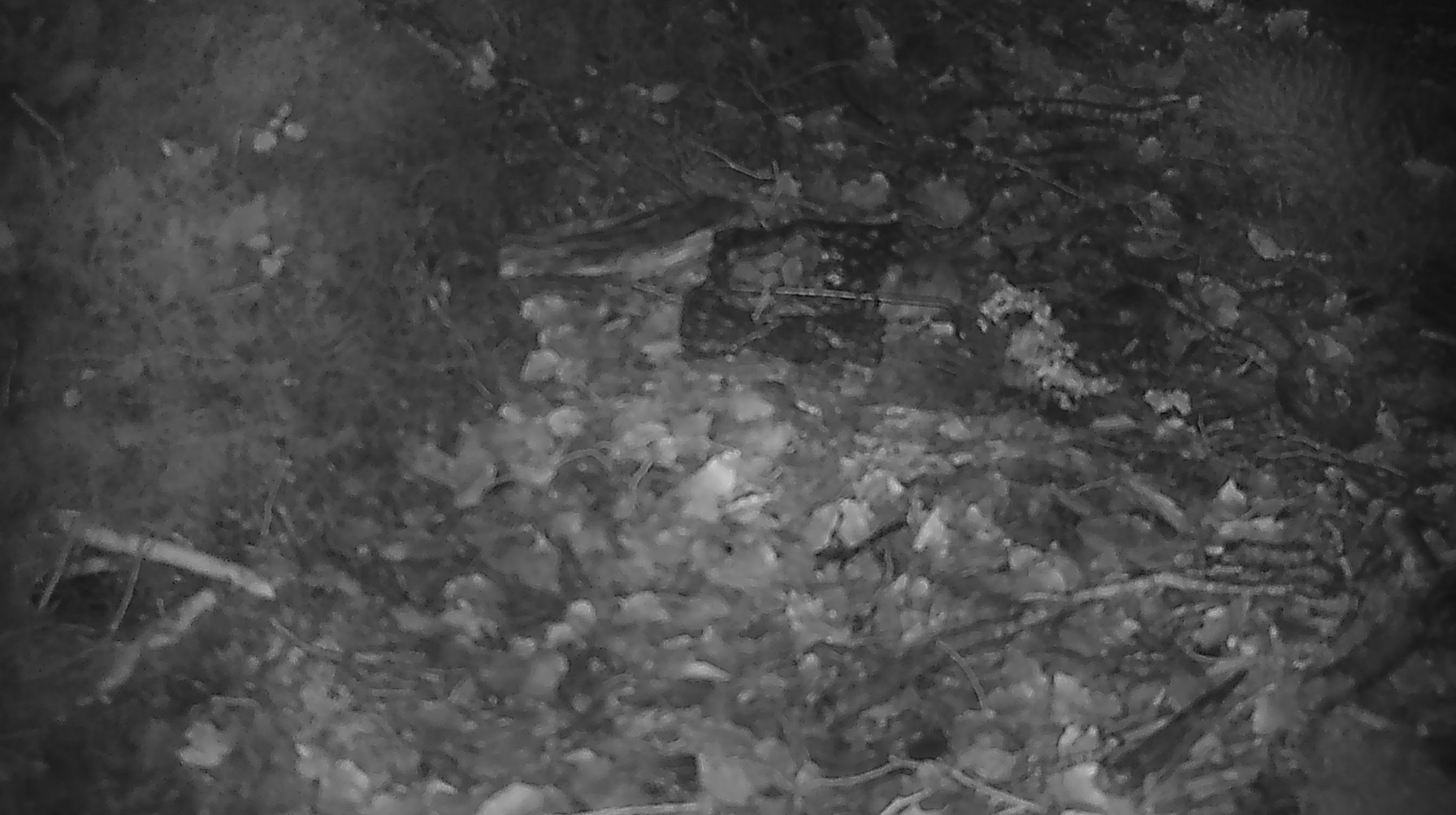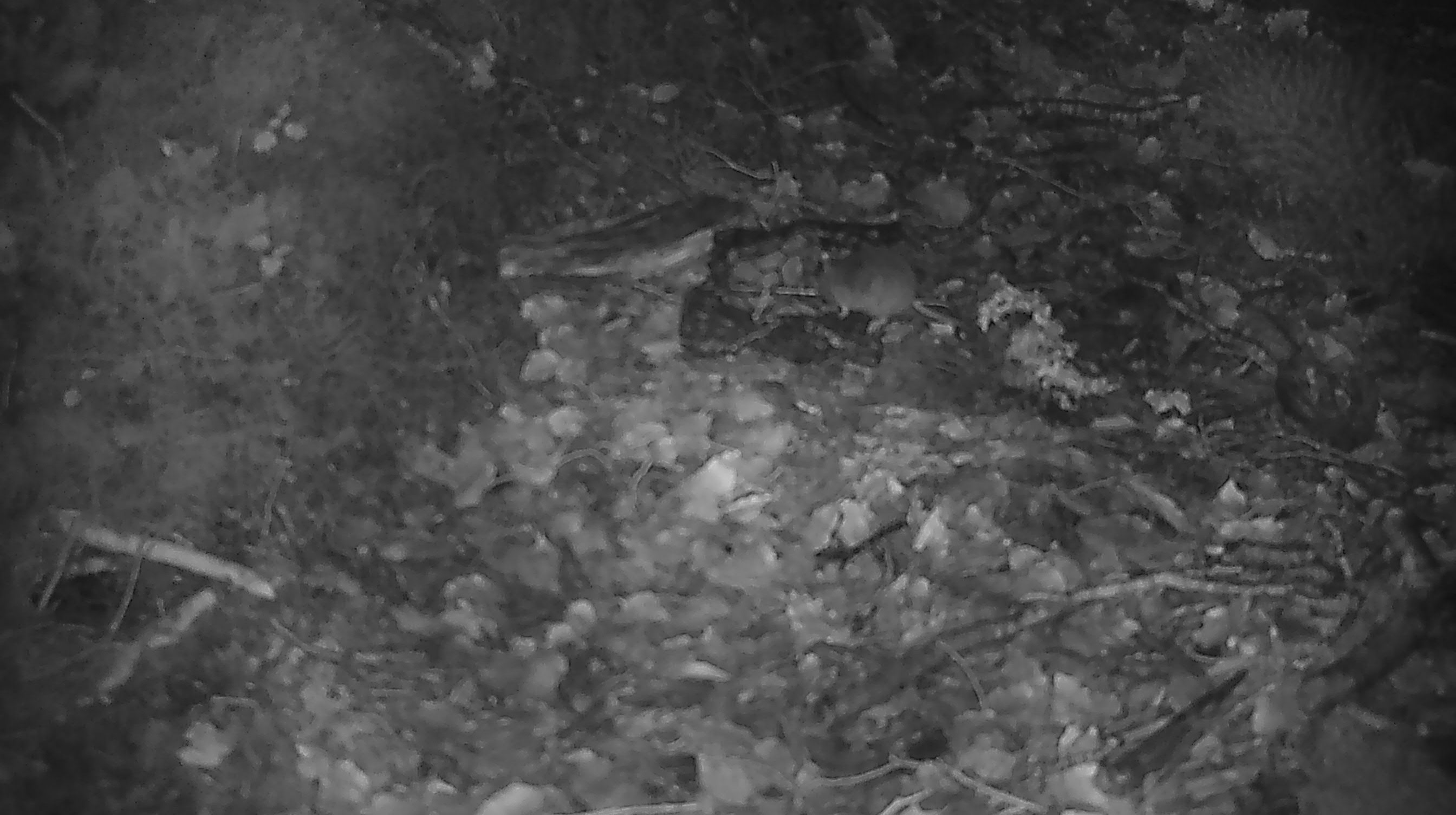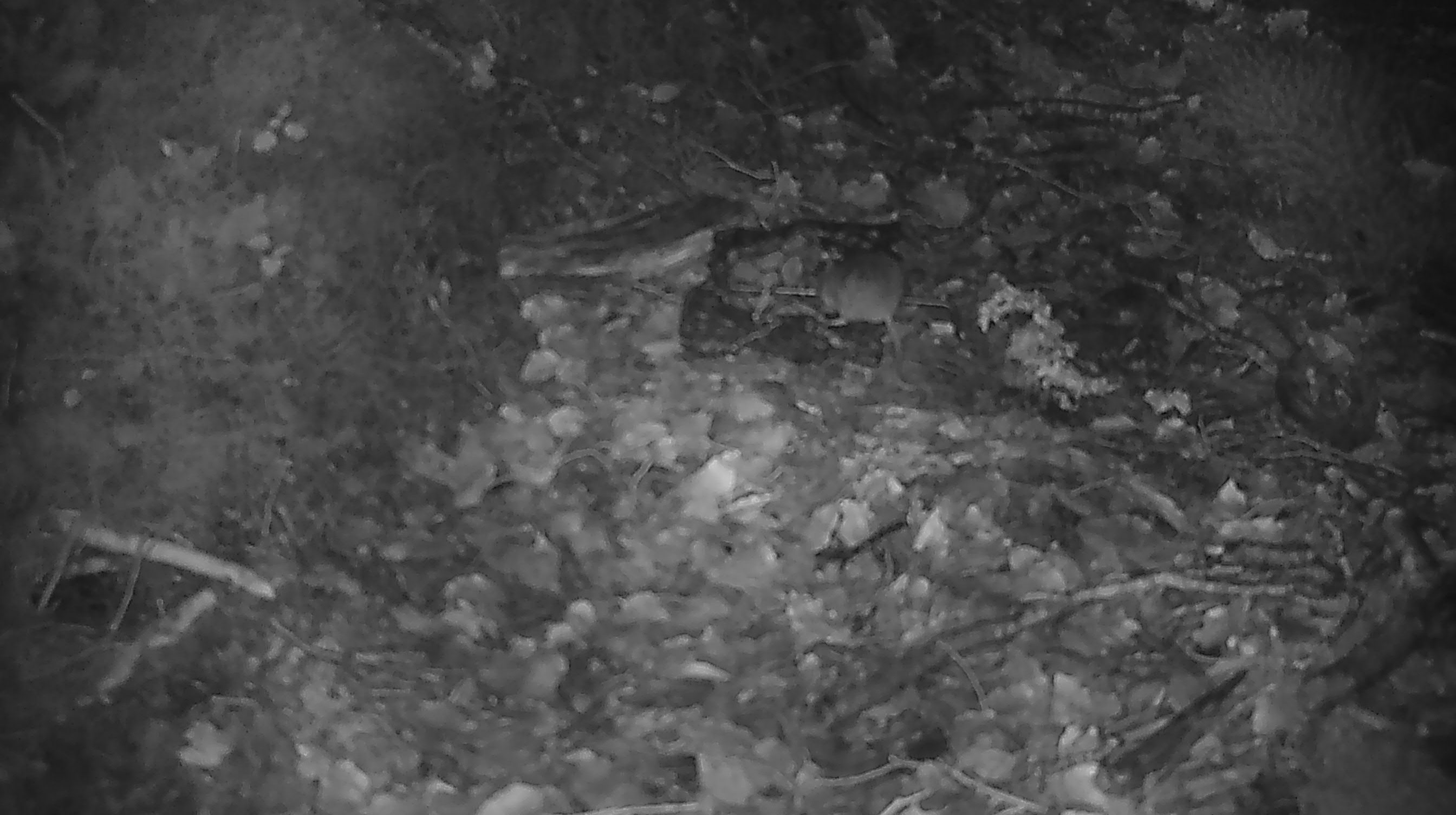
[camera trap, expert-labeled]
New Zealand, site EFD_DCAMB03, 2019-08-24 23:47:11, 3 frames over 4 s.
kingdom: Animalia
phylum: Chordata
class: Mammalia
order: Rodentia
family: Muridae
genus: Mus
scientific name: Mus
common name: mouse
Mouse (Mus).